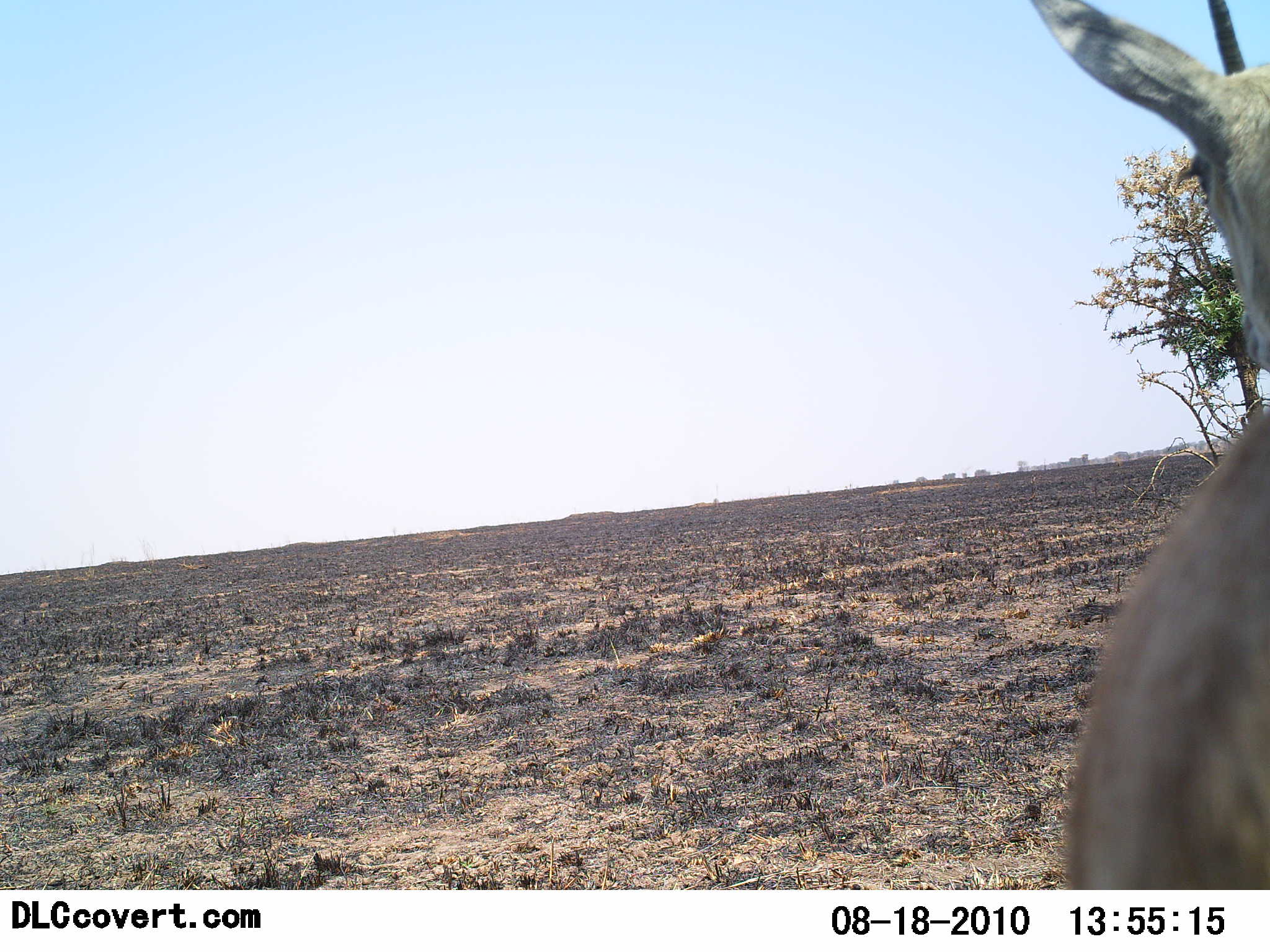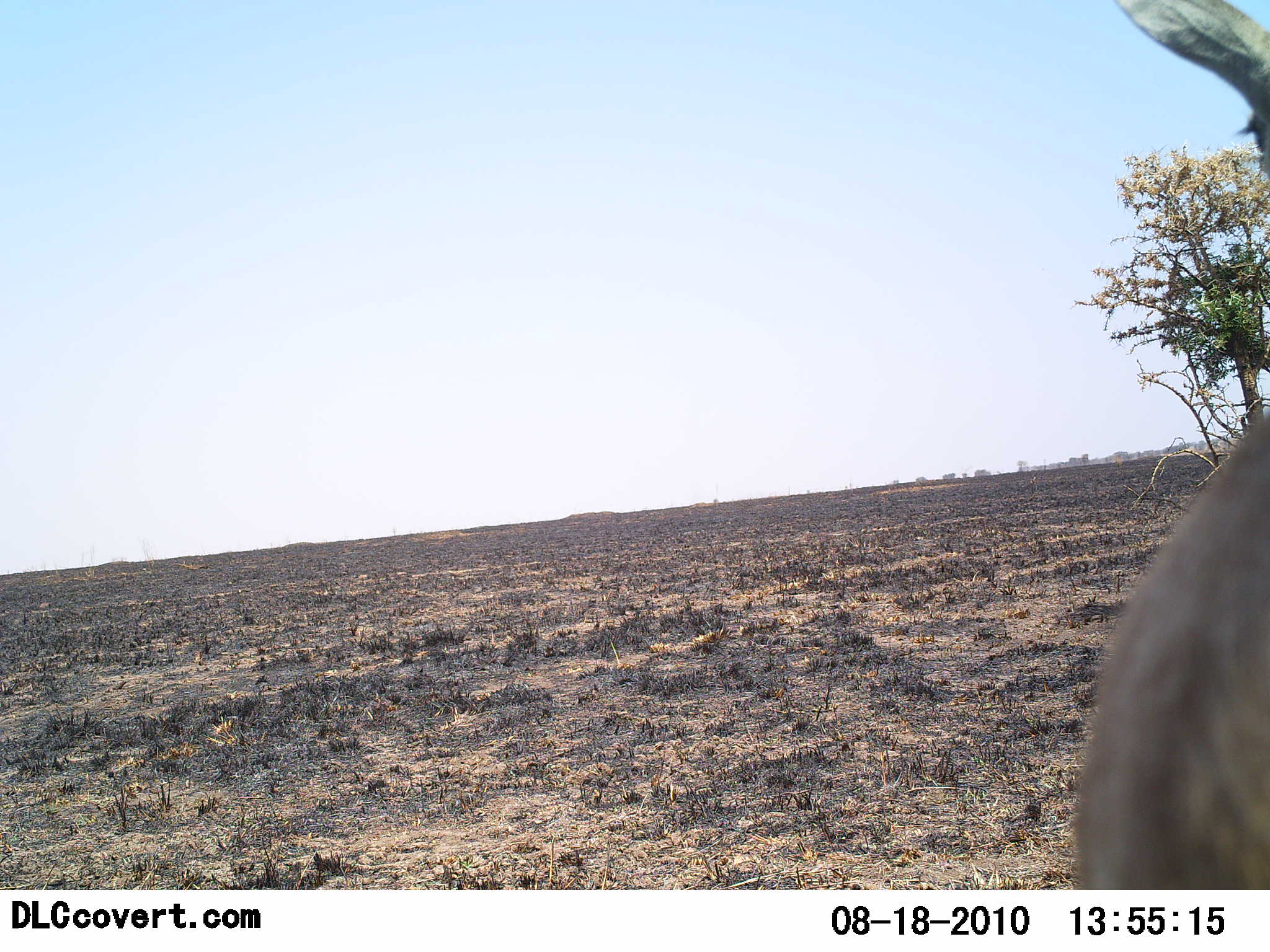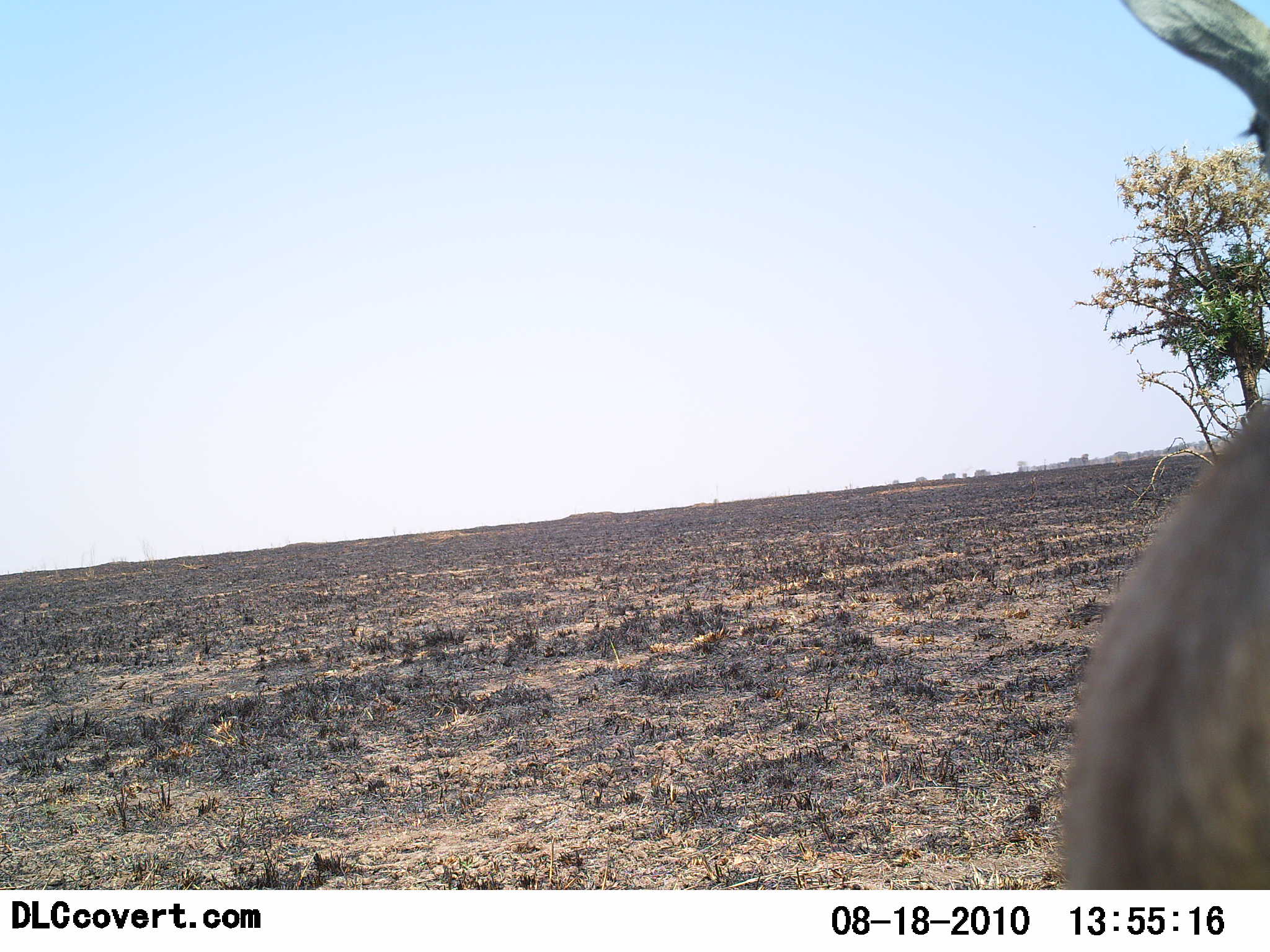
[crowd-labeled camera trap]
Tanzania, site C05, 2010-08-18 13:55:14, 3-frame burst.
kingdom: Animalia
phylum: Chordata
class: Mammalia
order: Artiodactyla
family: Bovidae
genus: Nanger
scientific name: Nanger granti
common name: grant's gazelle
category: gazellegrants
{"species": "gazellegrants (grant's gazelle) (Nanger granti)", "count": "1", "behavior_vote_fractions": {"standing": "100%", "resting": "0%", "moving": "0%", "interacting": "0%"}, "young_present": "0%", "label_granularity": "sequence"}